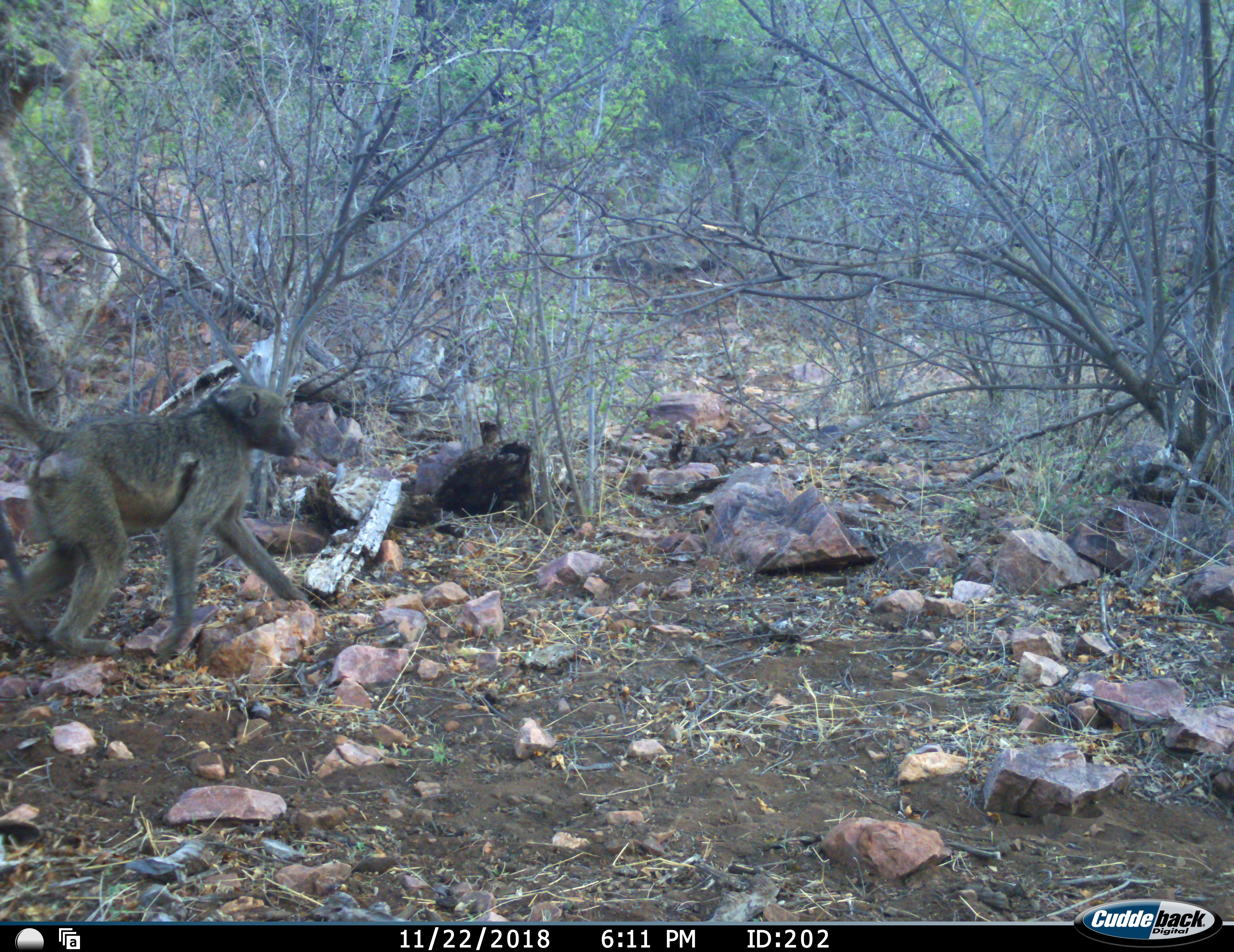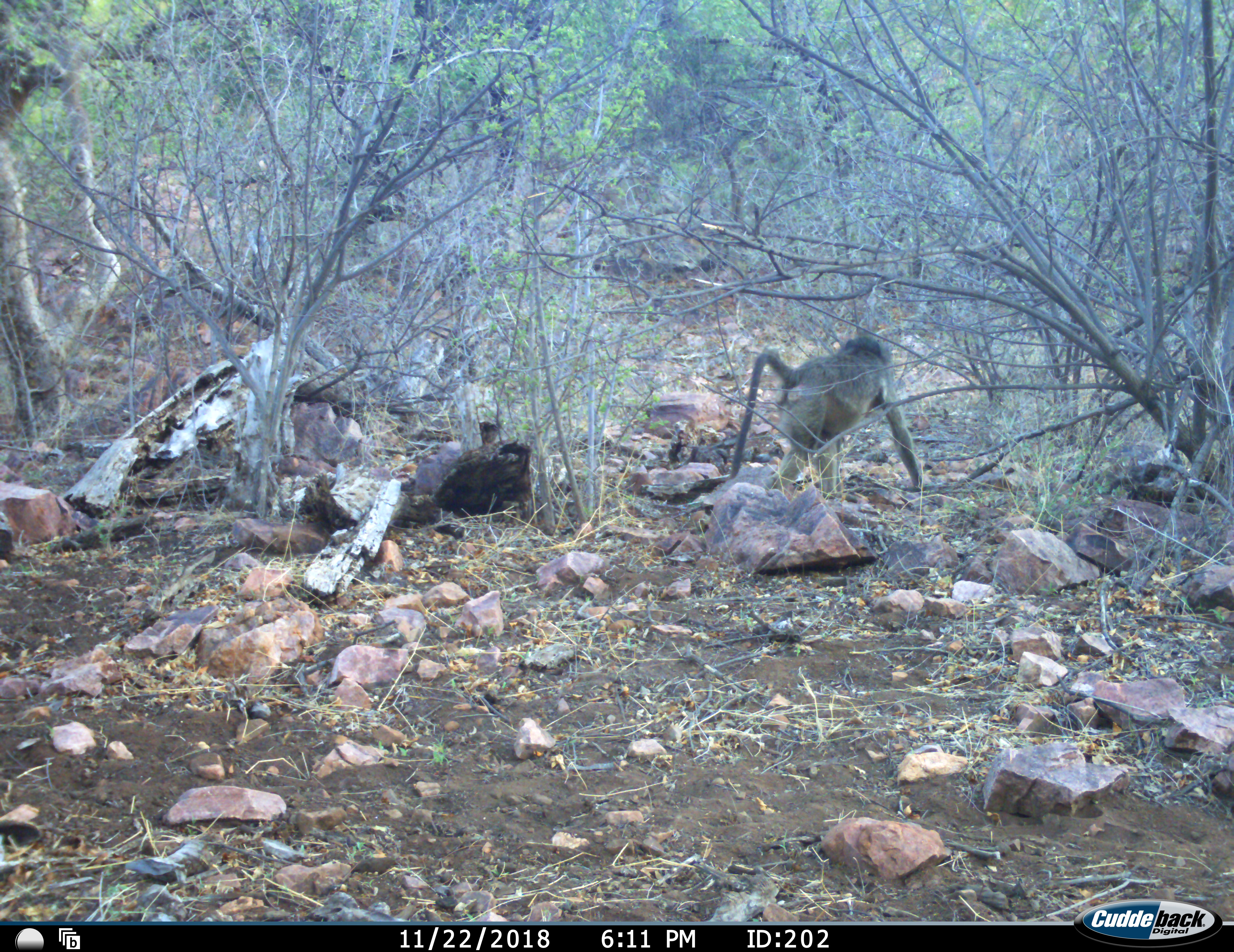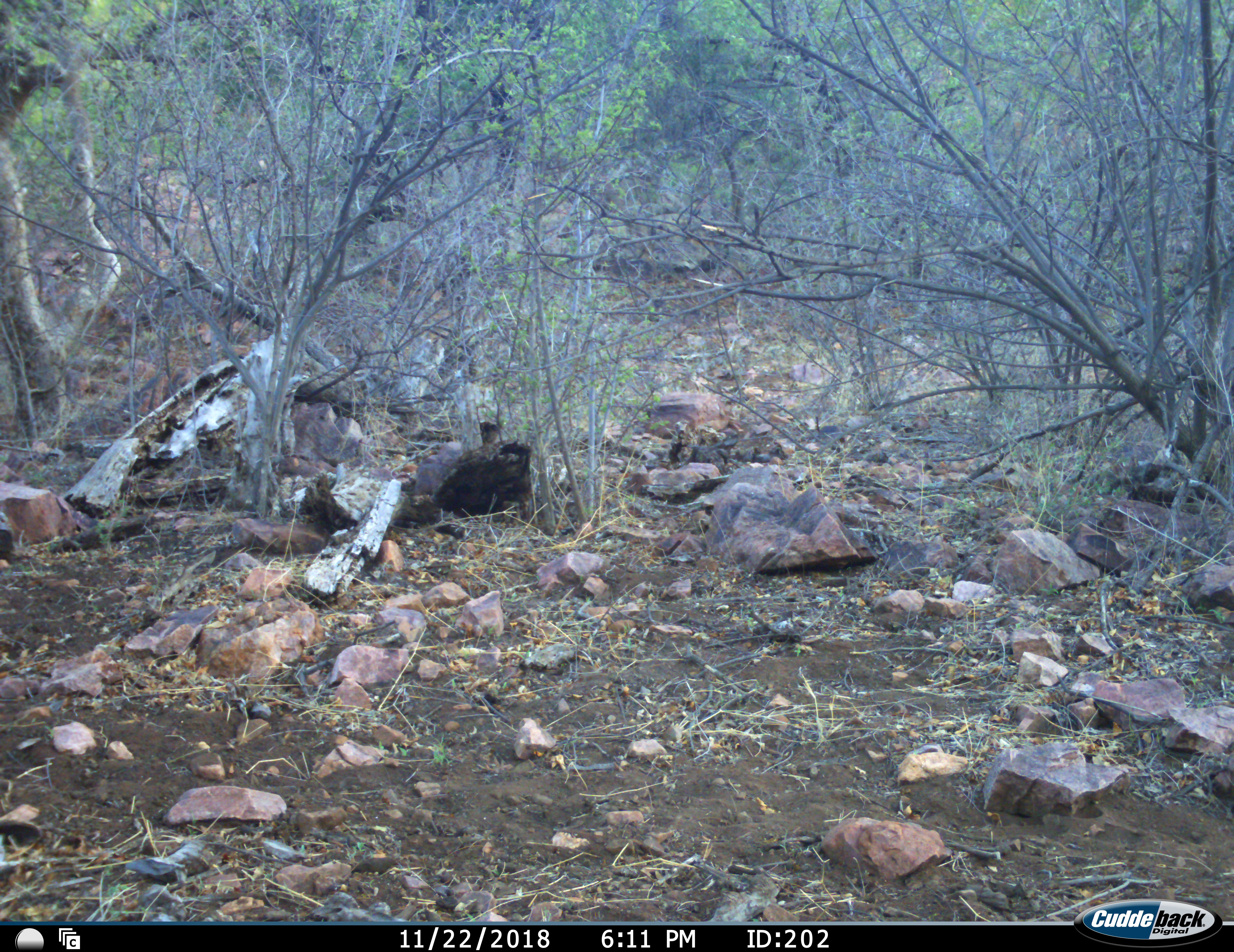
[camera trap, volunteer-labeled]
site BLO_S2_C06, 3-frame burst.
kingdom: Animalia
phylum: Chordata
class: Mammalia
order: Primates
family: Cercopithecidae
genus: Papio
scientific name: Papio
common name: baboon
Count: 1.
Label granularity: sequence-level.